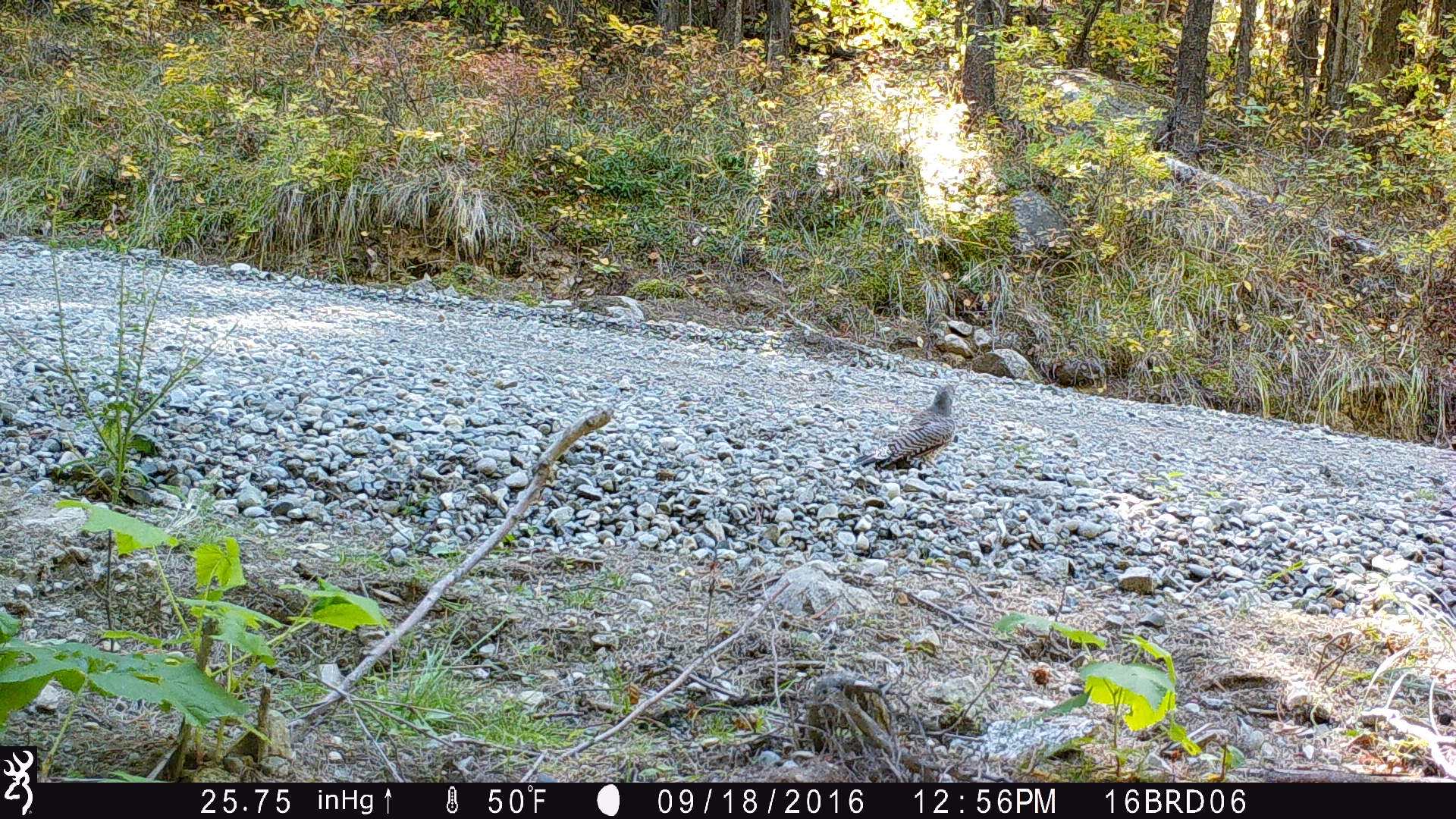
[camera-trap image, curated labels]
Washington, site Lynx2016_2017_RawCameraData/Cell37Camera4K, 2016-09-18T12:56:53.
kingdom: Animalia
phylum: Chordata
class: Aves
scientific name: Aves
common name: birds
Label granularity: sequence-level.